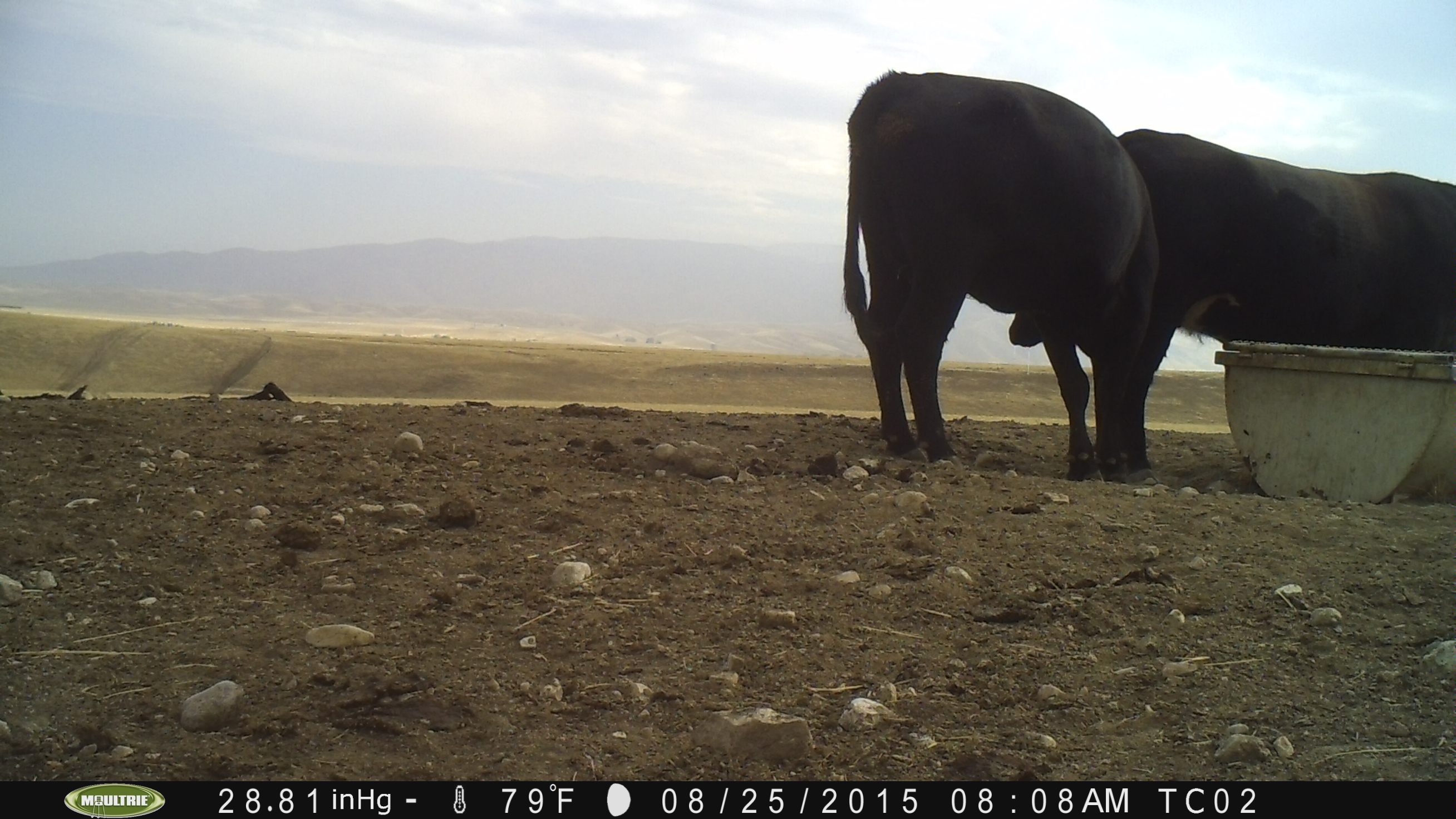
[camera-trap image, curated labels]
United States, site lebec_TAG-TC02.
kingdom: Animalia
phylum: Chordata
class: Mammalia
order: Artiodactyla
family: Bovidae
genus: Bos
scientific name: Bos taurus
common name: domestic cow